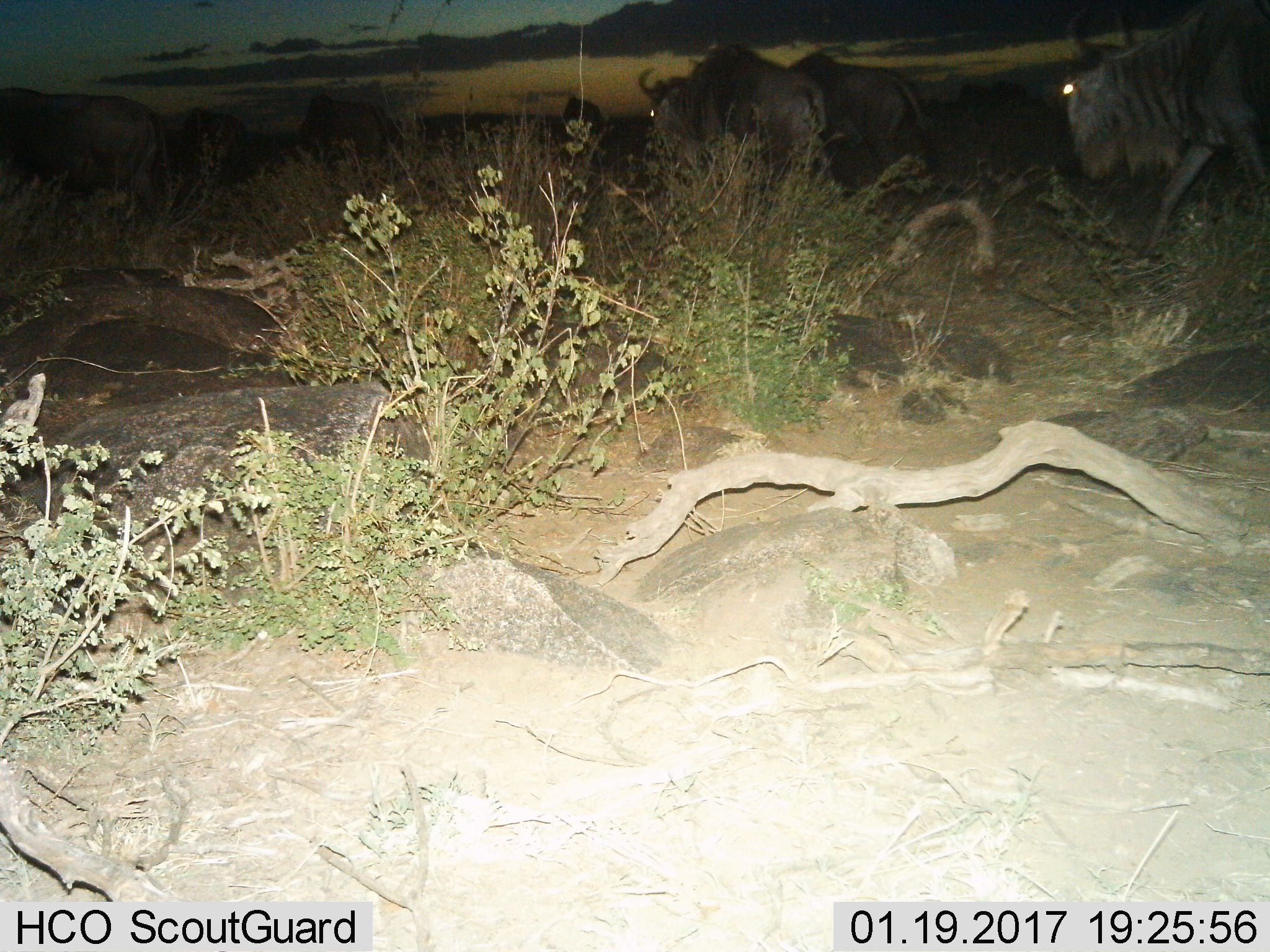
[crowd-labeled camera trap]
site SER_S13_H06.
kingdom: Animalia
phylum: Chordata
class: Mammalia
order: Artiodactyla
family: Bovidae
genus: Connochaetes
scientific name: Connochaetes taurinus taurinus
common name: blue wildebeest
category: wildebeestblue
Wildebeestblue (blue wildebeest) (Connochaetes taurinus taurinus), count 7. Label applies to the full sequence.